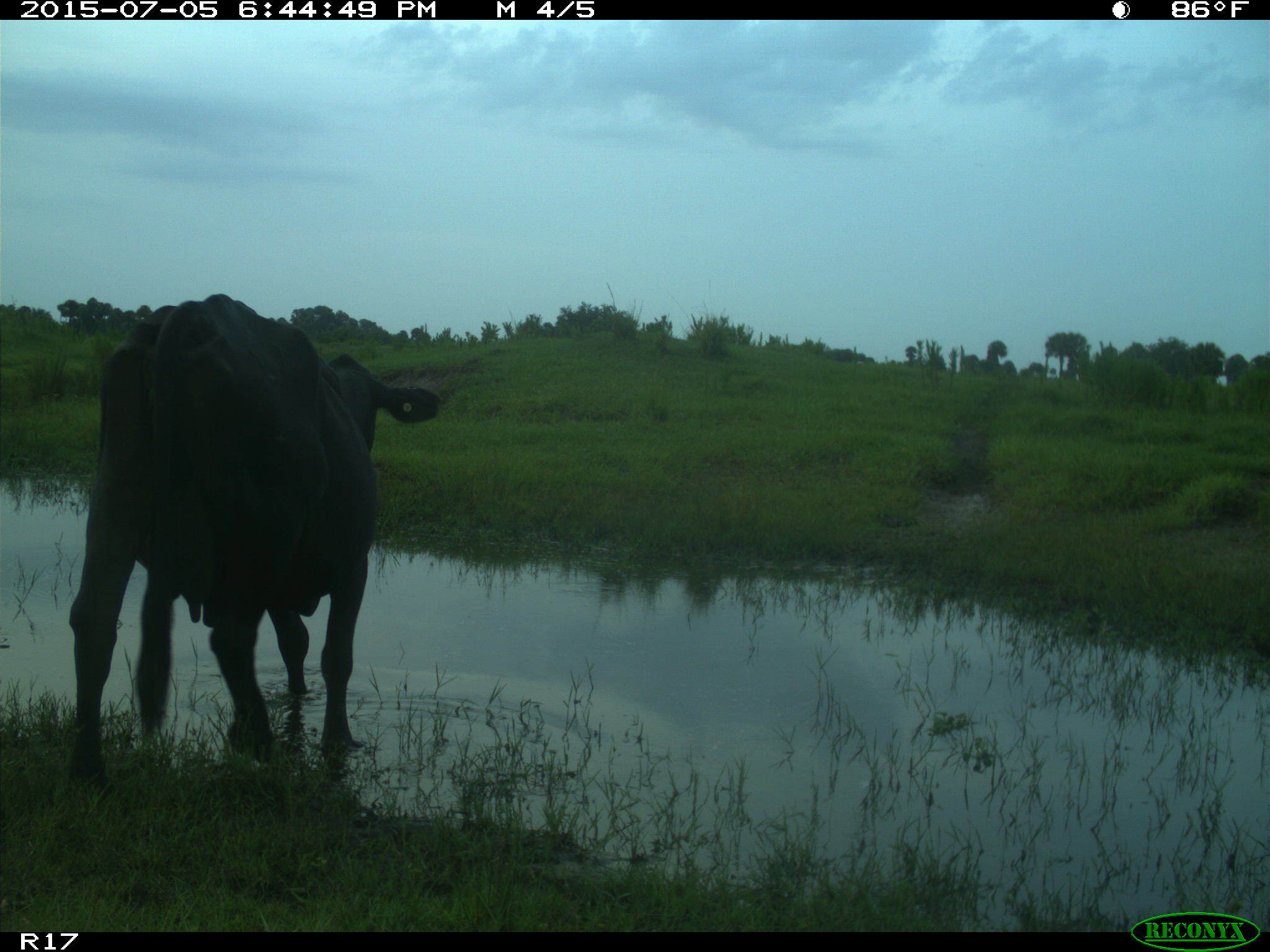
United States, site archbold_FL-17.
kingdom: Animalia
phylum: Chordata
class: Mammalia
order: Artiodactyla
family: Bovidae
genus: Bos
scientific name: Bos taurus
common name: domestic cow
Bos taurus (domestic cow).